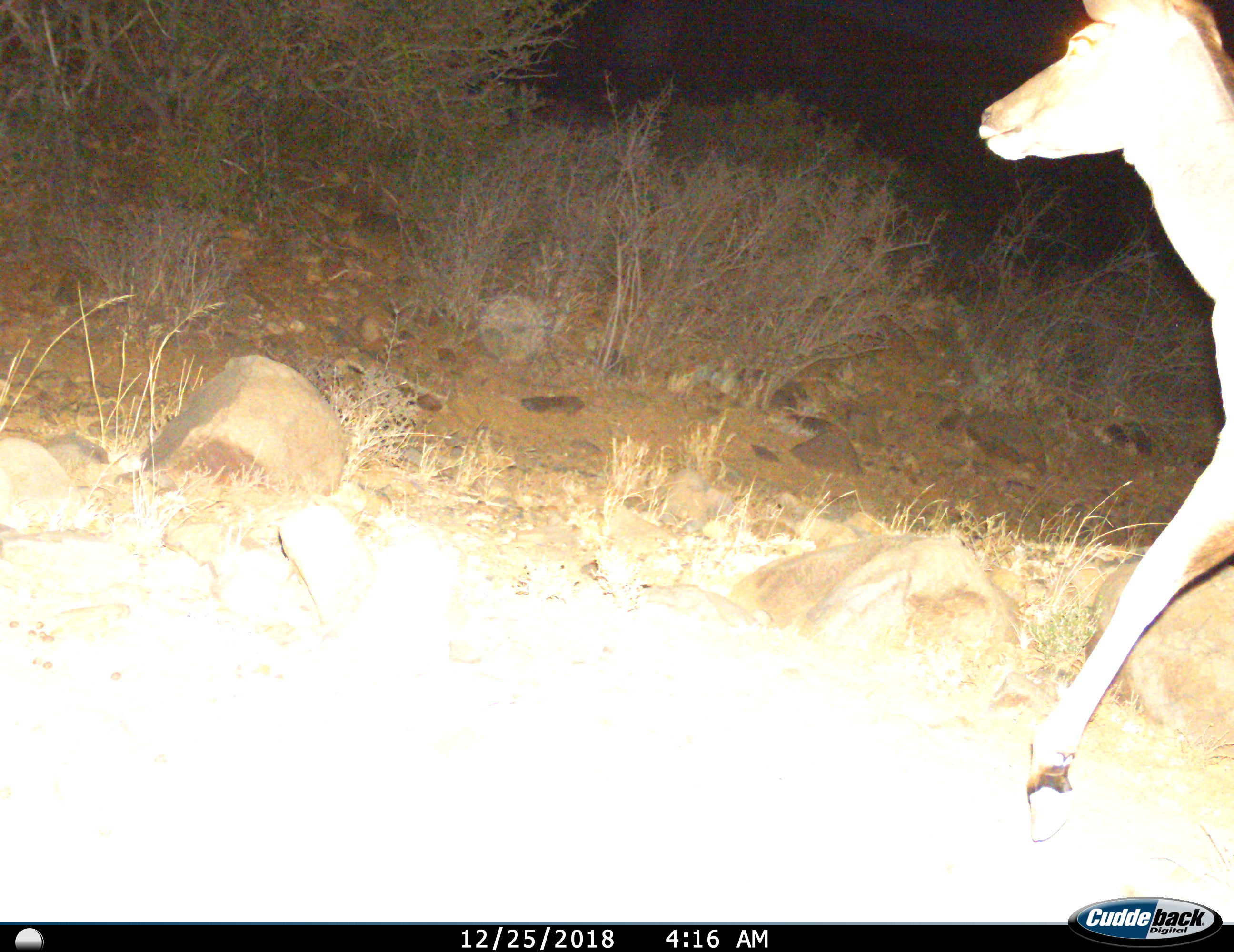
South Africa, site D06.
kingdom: Animalia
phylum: Chordata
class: Mammalia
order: Artiodactyla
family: Bovidae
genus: Tragelaphus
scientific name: Tragelaphus strepsiceros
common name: greater kudu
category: kudu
Kudu (greater kudu) (Tragelaphus strepsiceros), count 1. Behavior (volunteer vote fractions): standing 20%, resting 0%, moving 80%, interacting 0%. Young present (vote fraction): 0%. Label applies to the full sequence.